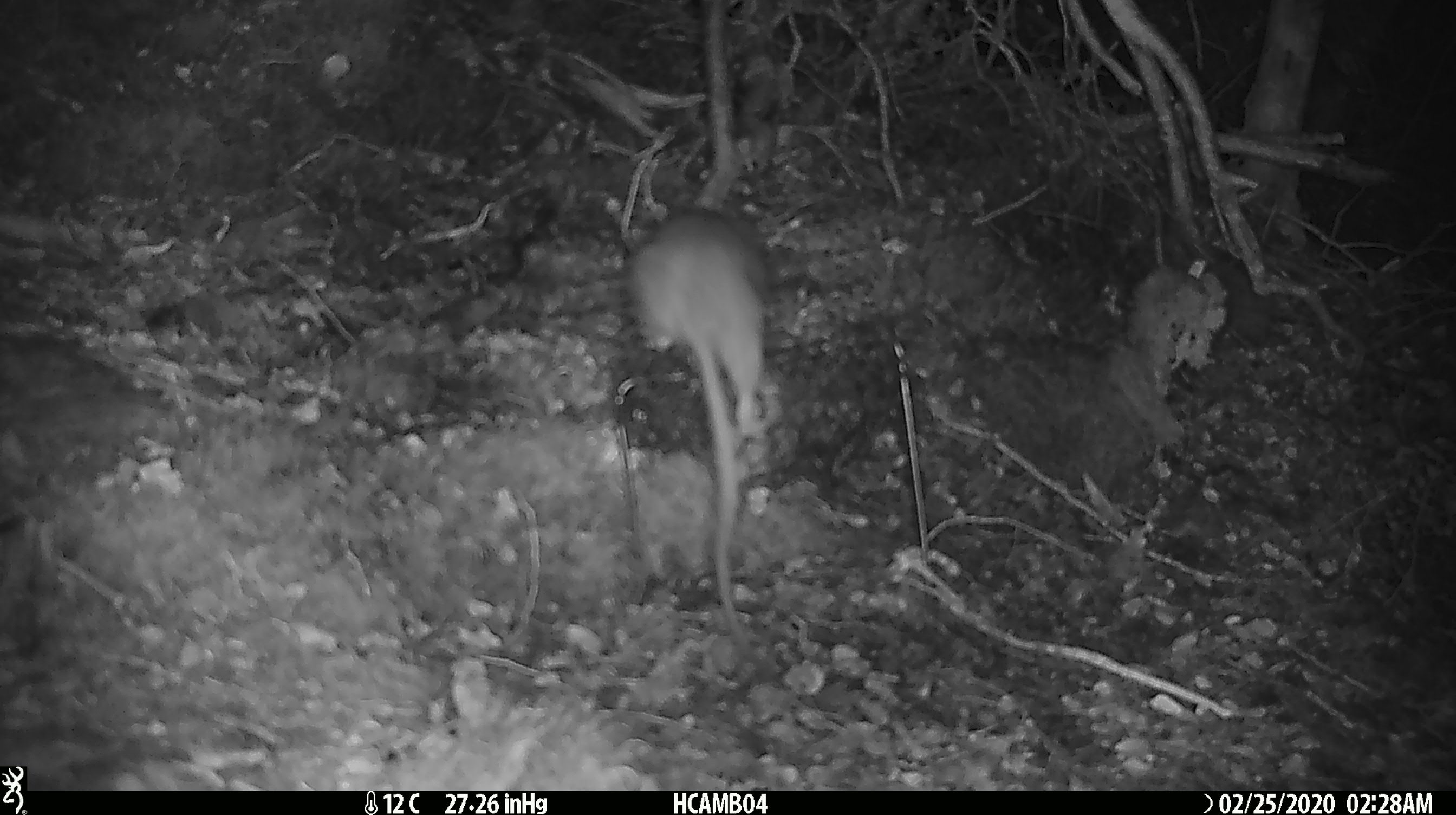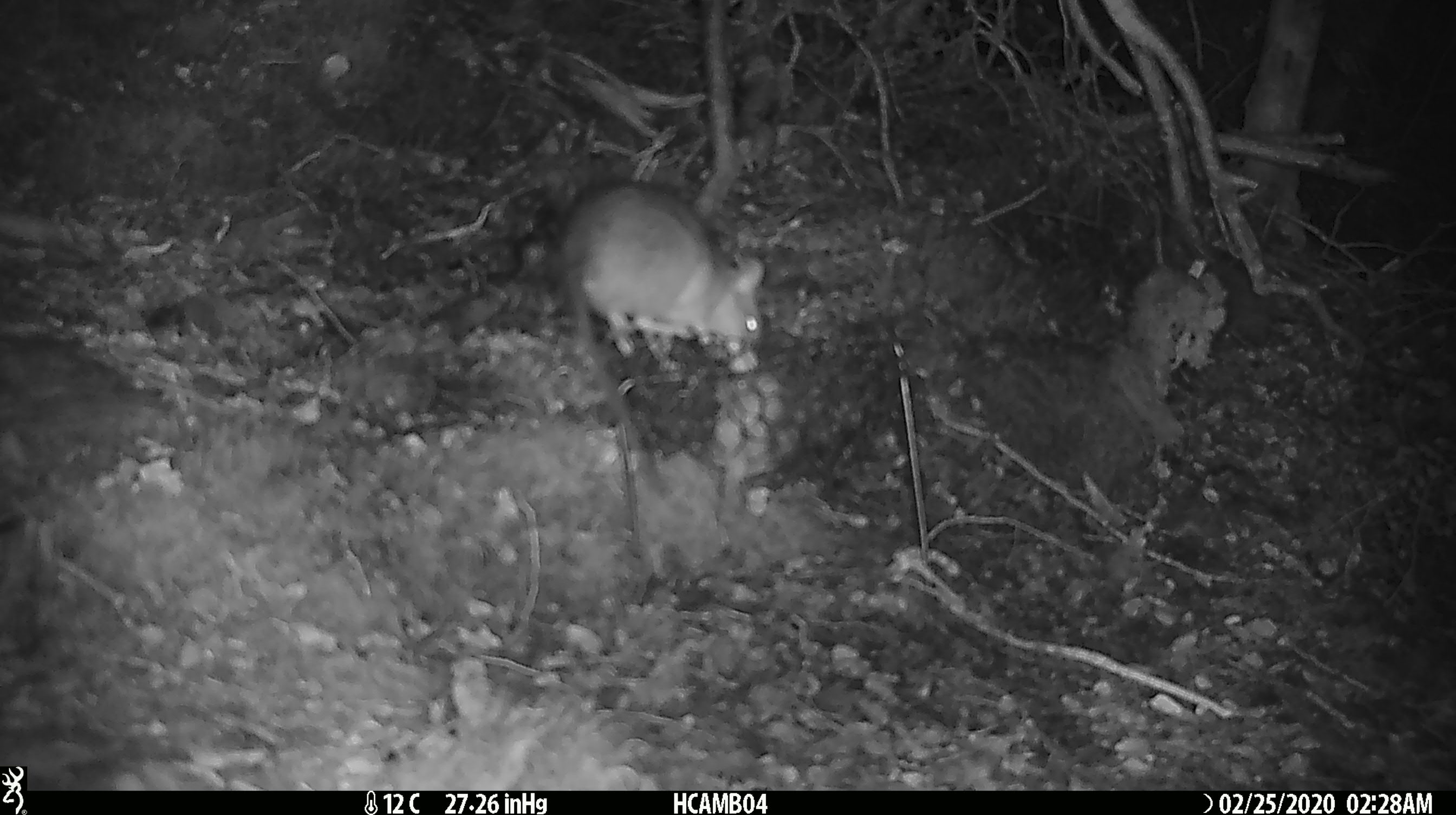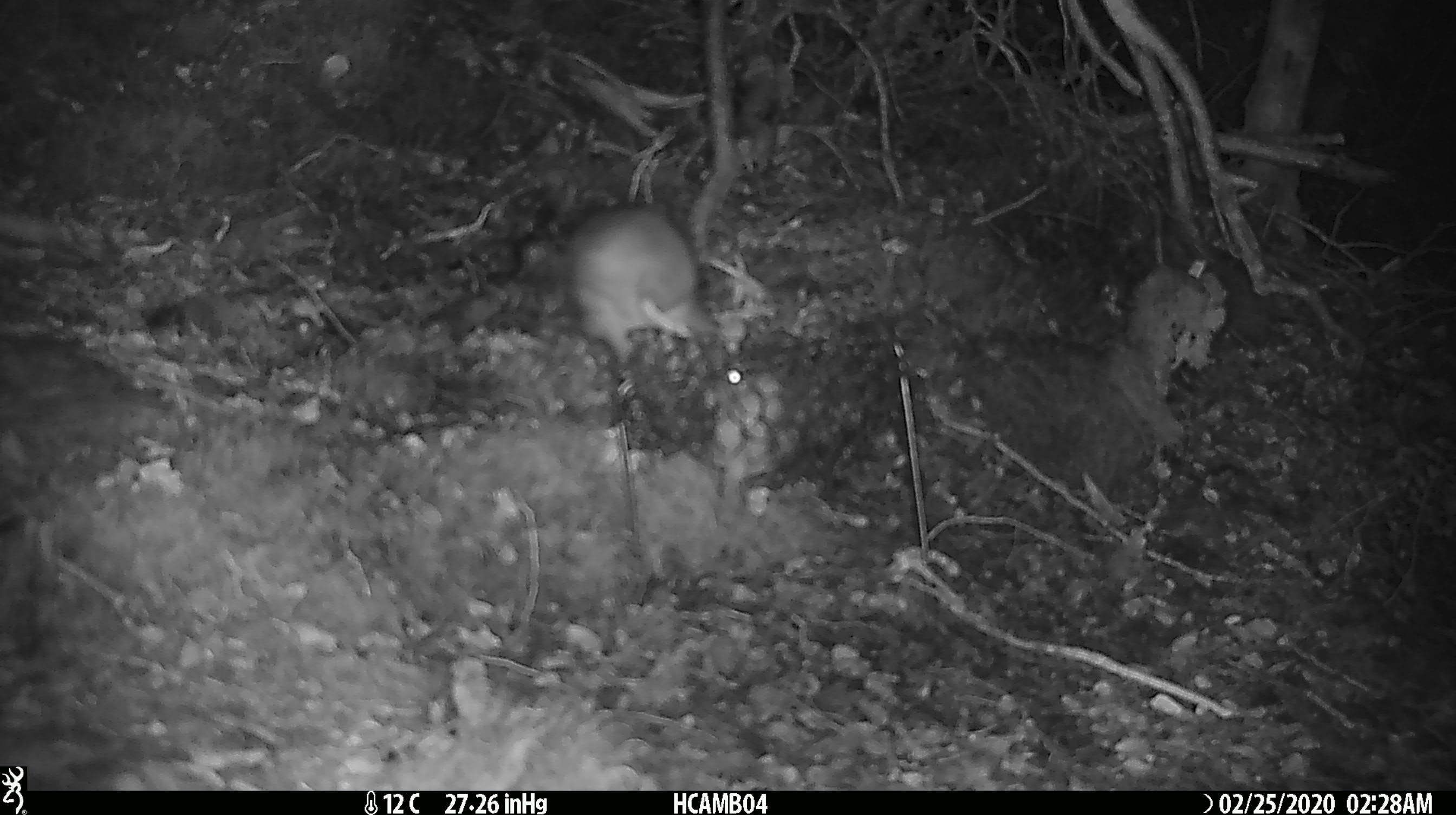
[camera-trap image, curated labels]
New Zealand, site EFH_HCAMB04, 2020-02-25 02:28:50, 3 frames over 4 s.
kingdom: Animalia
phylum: Chordata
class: Mammalia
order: Rodentia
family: Muridae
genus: Rattus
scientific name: Rattus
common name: rat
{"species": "rat (Rattus)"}